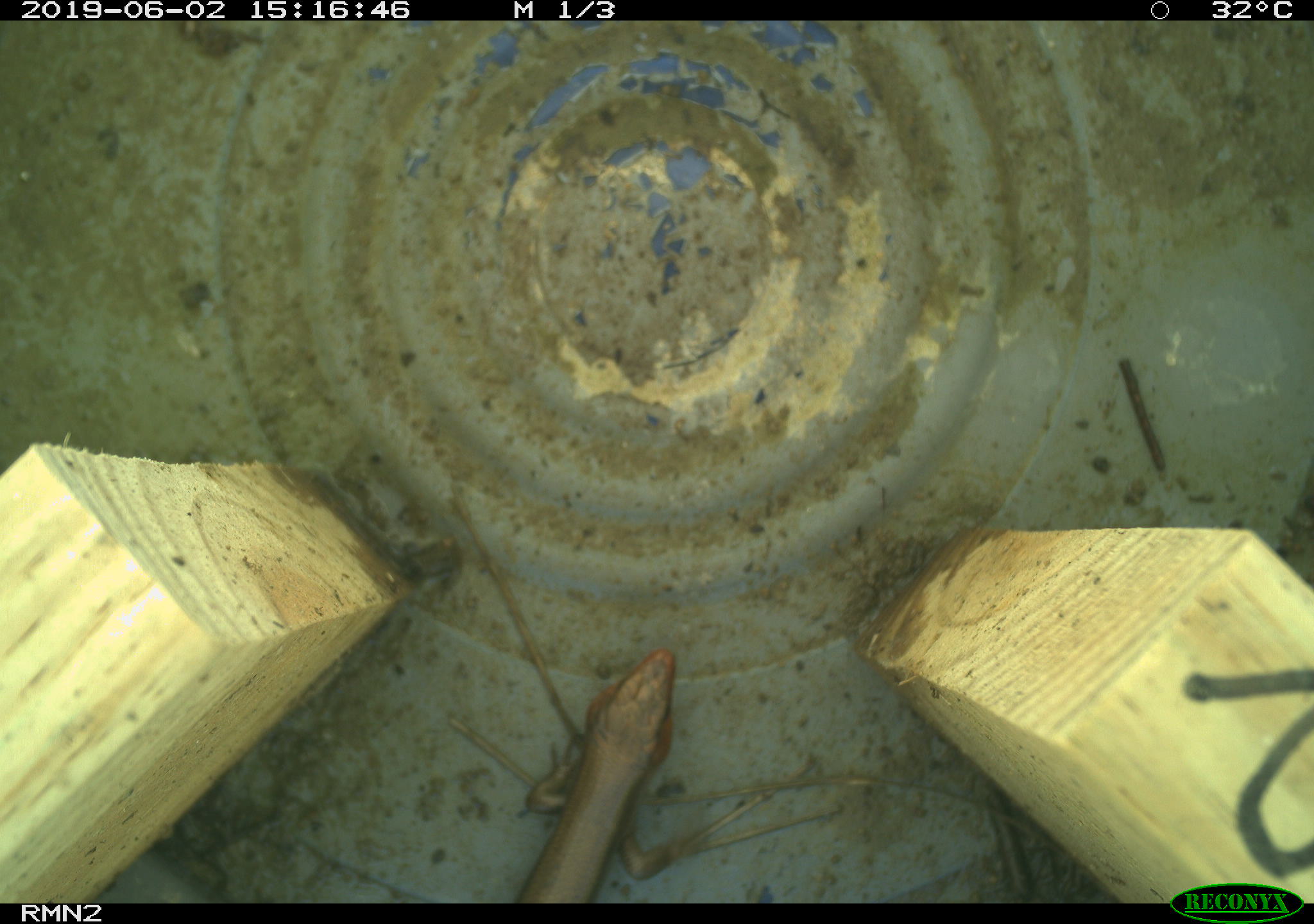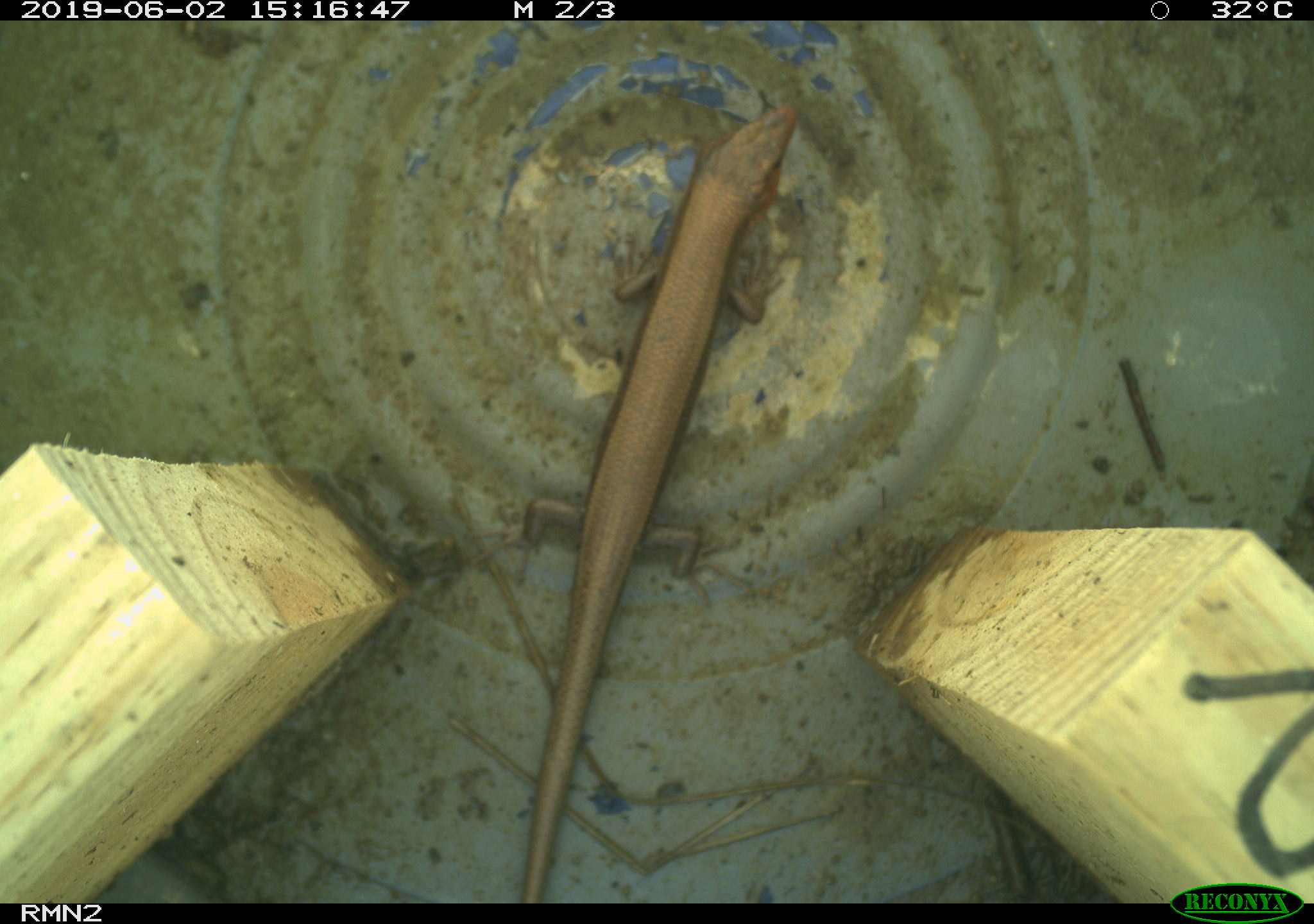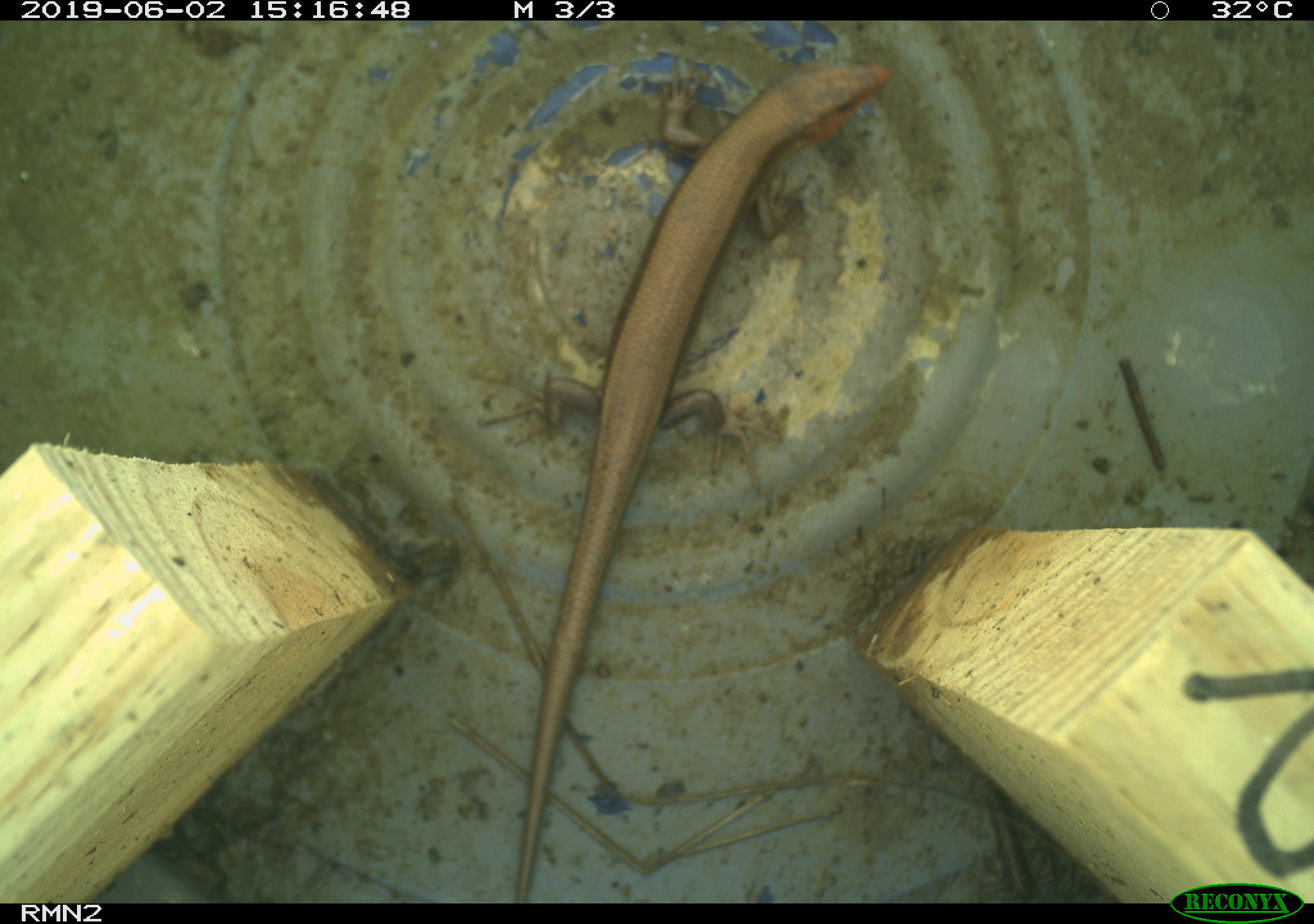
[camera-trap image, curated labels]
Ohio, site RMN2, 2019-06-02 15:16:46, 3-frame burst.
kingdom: Animalia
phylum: Chordata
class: Reptilia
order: Squamata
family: Scincidae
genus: Plestiodon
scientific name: Plestiodon fasciatus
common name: common five-lined skink